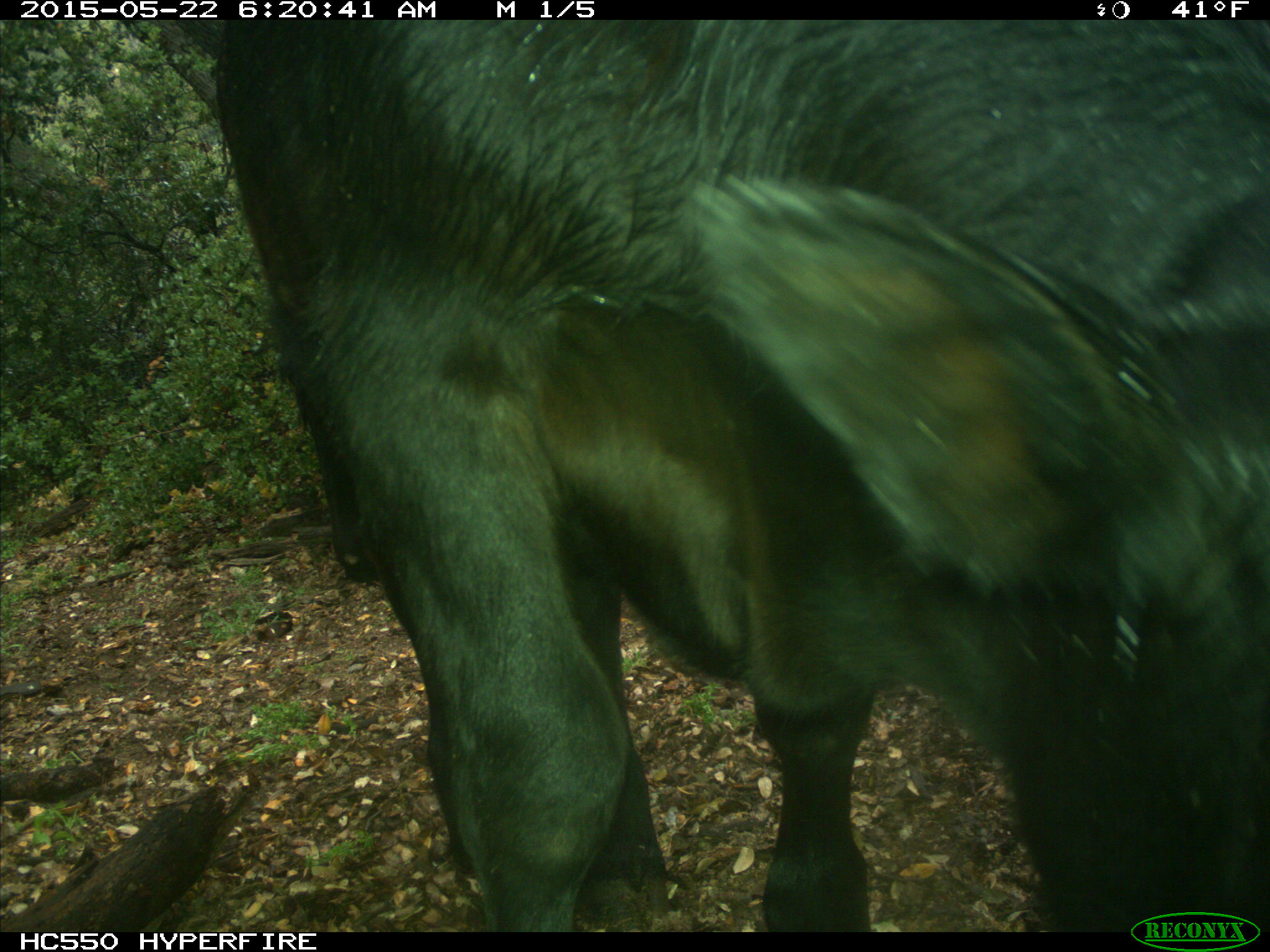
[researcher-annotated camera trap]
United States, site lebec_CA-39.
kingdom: Animalia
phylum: Chordata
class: Mammalia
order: Artiodactyla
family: Bovidae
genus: Bos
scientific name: Bos taurus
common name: domestic cow